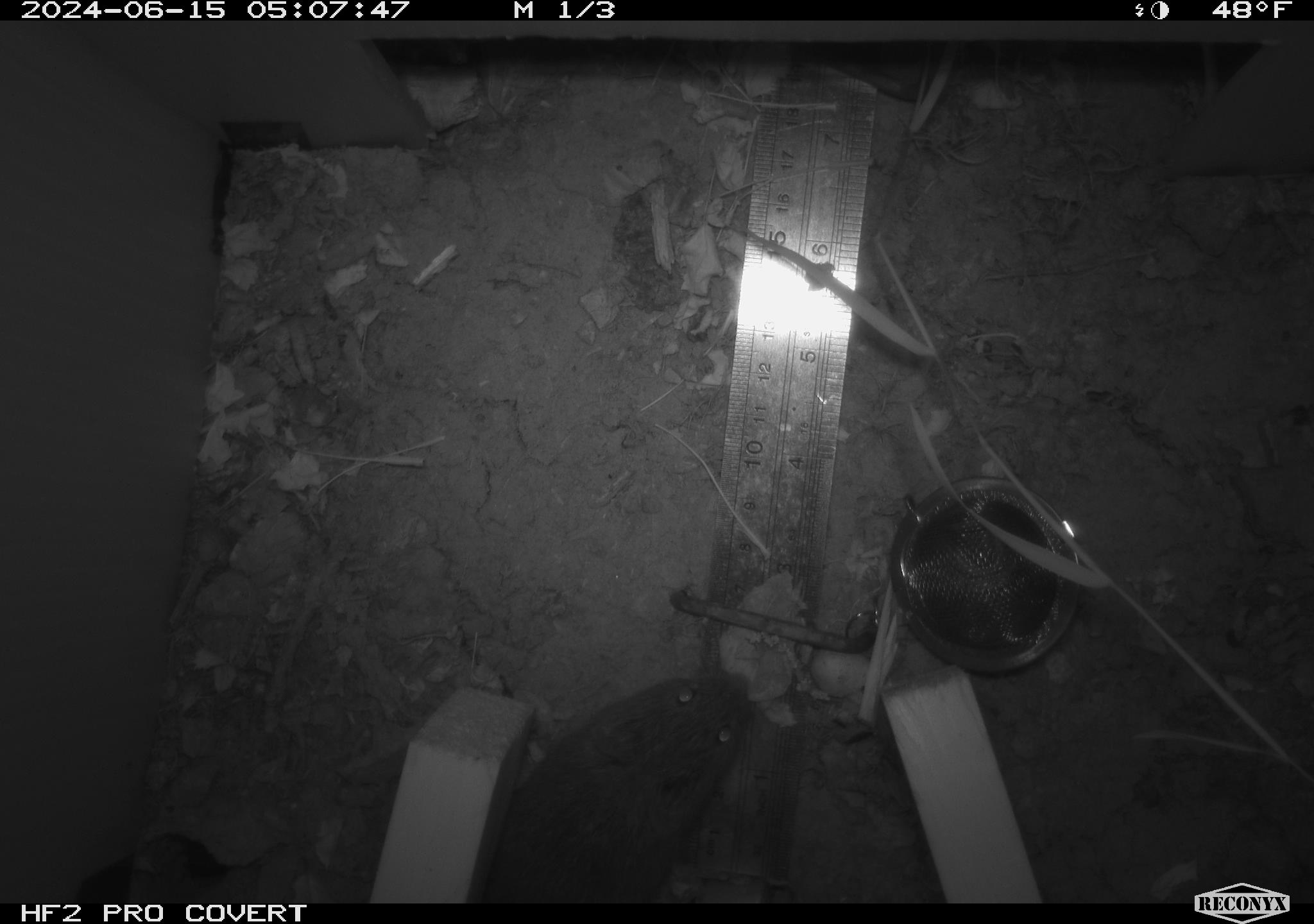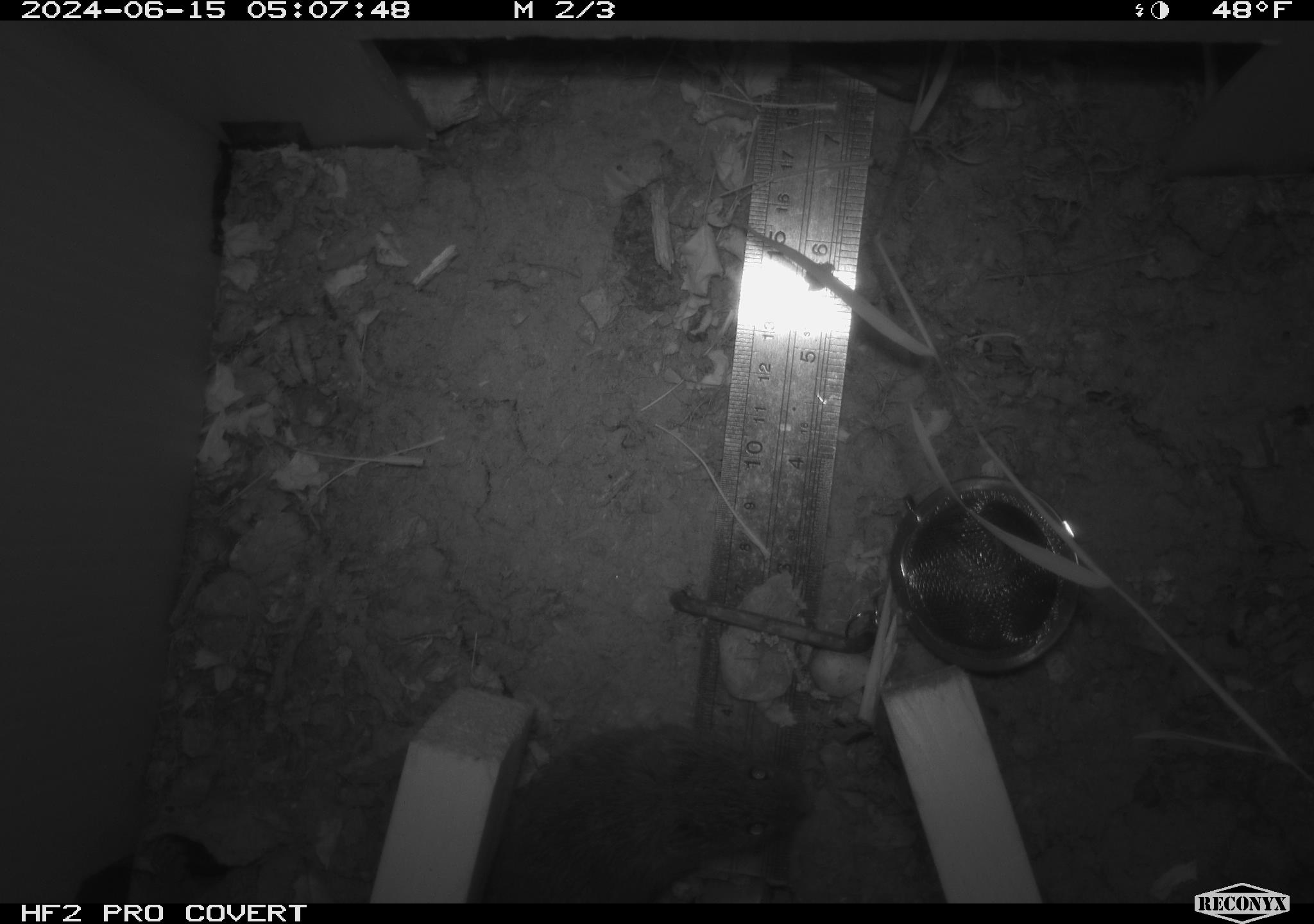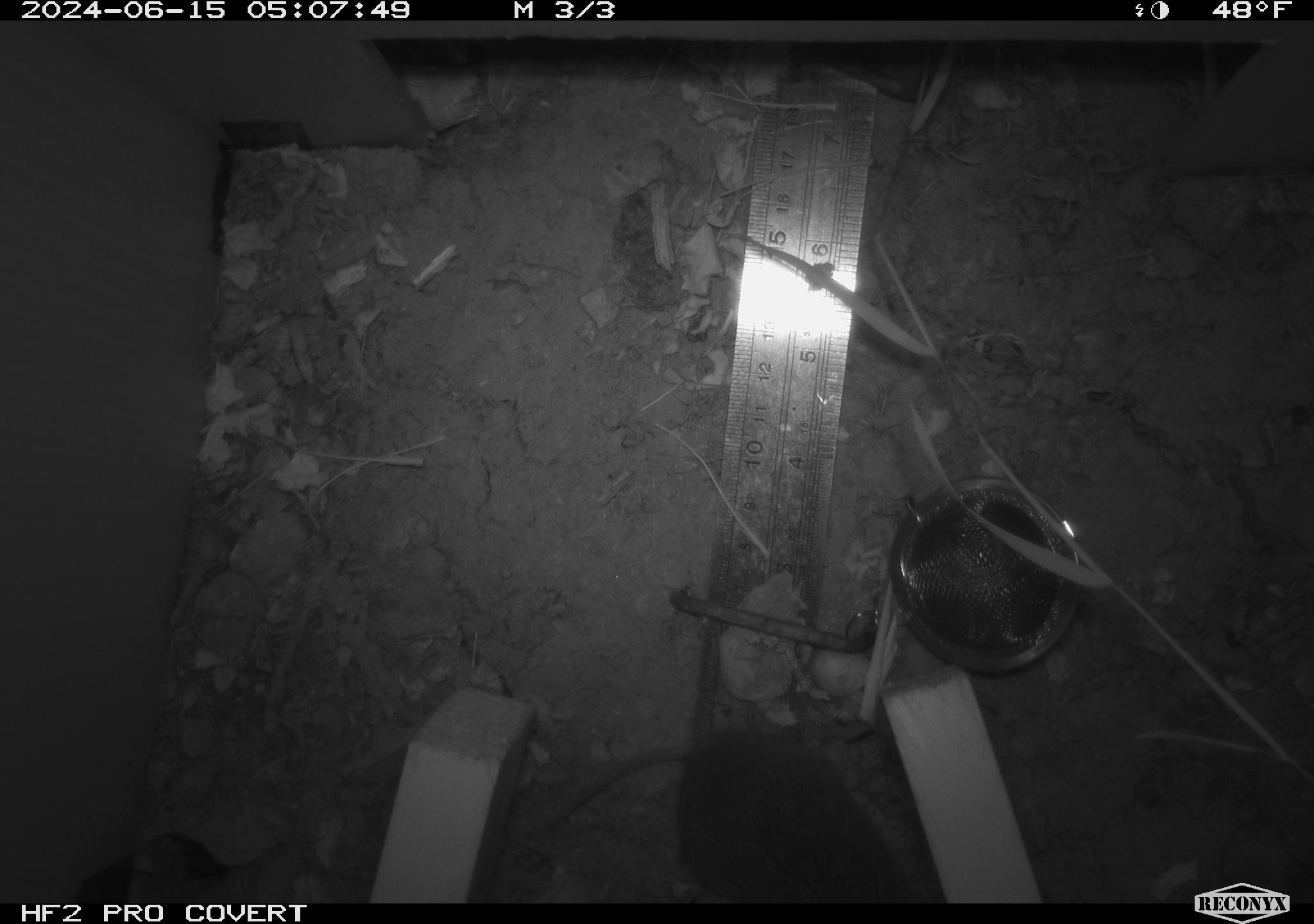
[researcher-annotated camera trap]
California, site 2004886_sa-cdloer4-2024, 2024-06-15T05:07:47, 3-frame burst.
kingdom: Animalia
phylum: Chordata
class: Mammalia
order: Rodentia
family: Cricetidae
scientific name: Arvicolinae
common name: voles, lemmings, and muskrats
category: arvicolinae subfamily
Arvicolinae subfamily (voles, lemmings, and muskrats) (Arvicolinae).